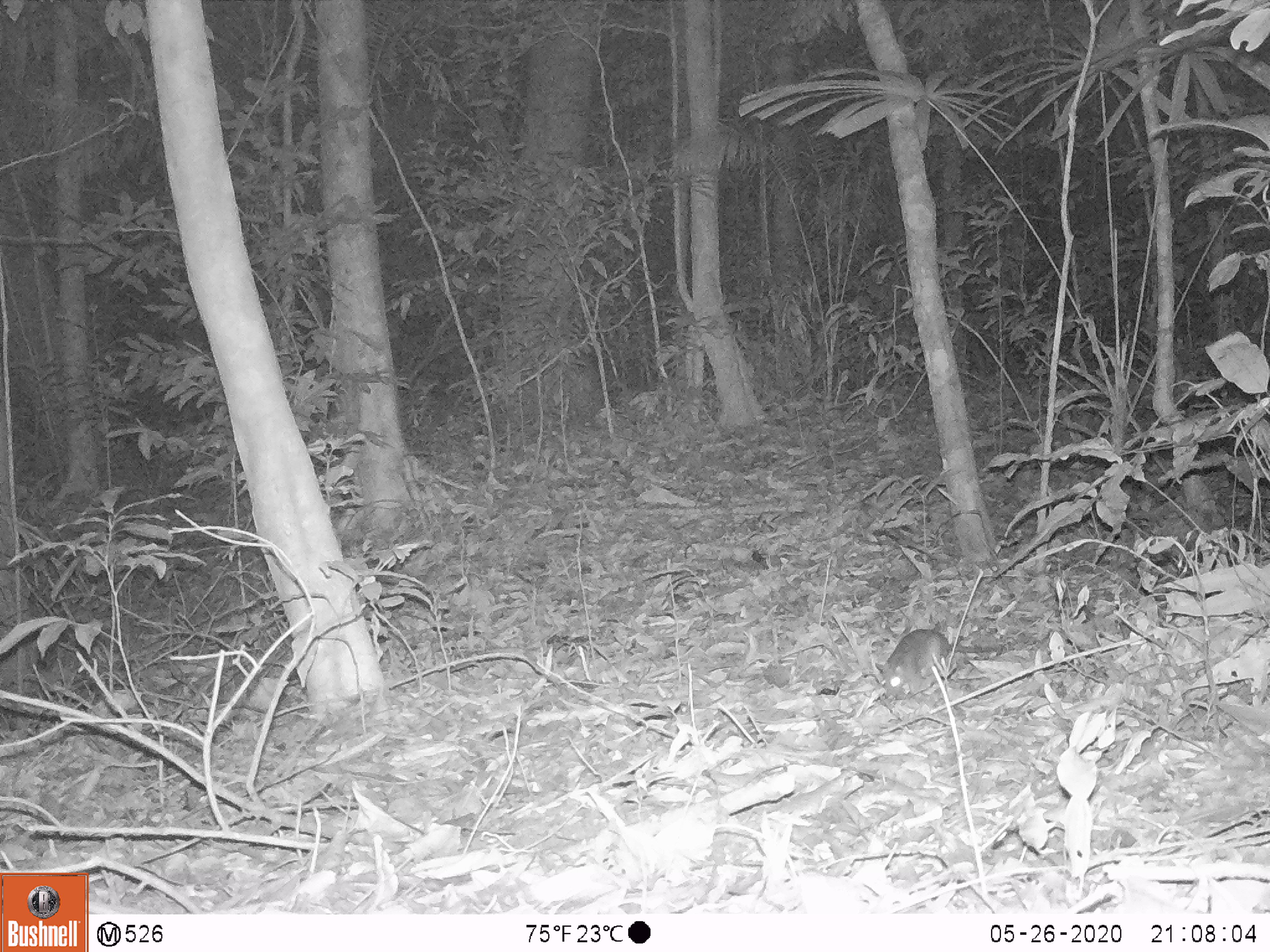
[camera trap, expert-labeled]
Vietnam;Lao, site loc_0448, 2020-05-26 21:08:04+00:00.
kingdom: Animalia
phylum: Chordata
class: Mammalia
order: Rodentia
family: Muridae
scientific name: Muridae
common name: old-world mice and rats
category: unidentified murid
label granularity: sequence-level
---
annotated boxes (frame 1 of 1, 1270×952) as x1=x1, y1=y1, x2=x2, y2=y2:
unidentified murid: x1=875, y1=628, x2=1007, y2=700